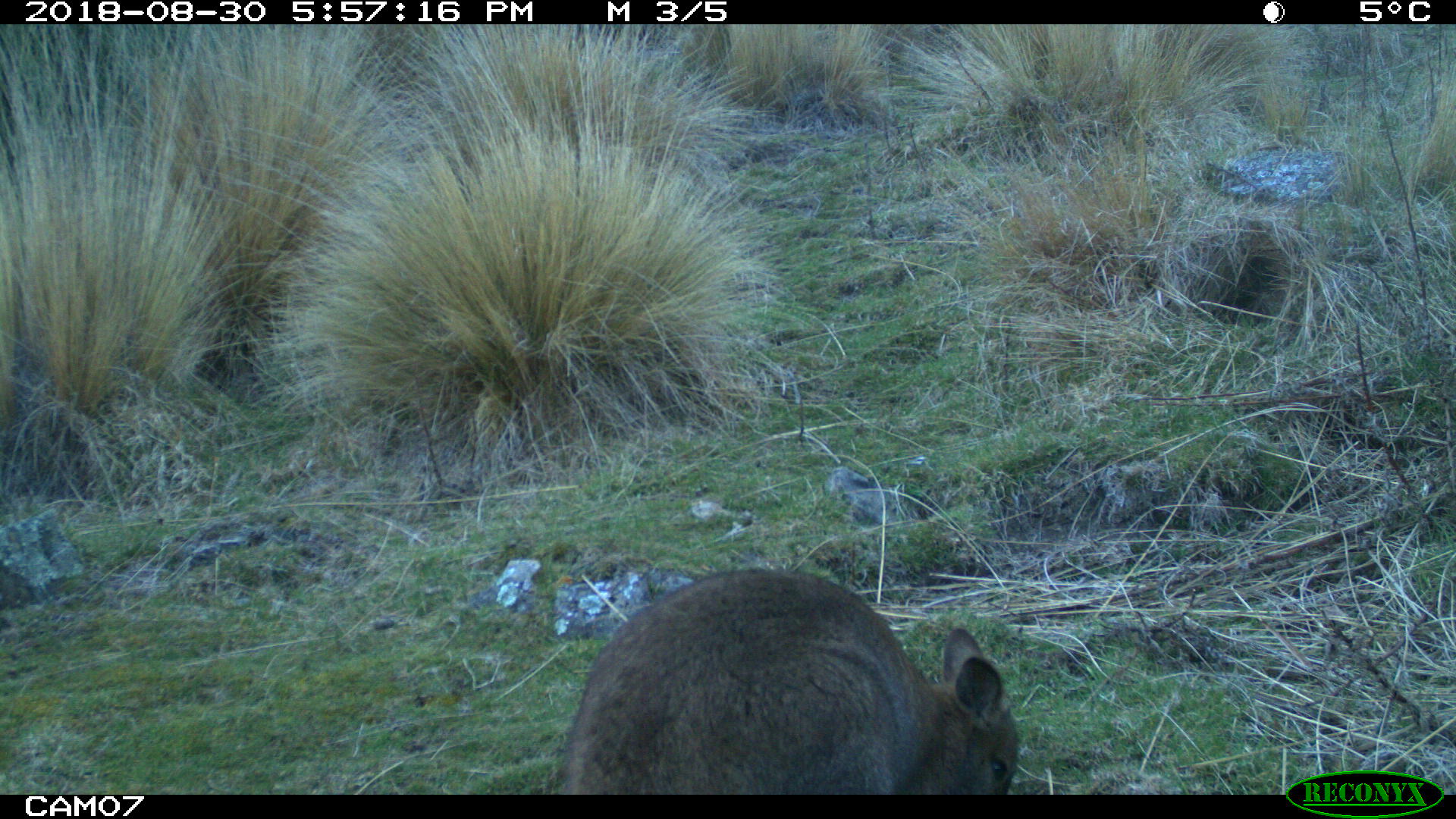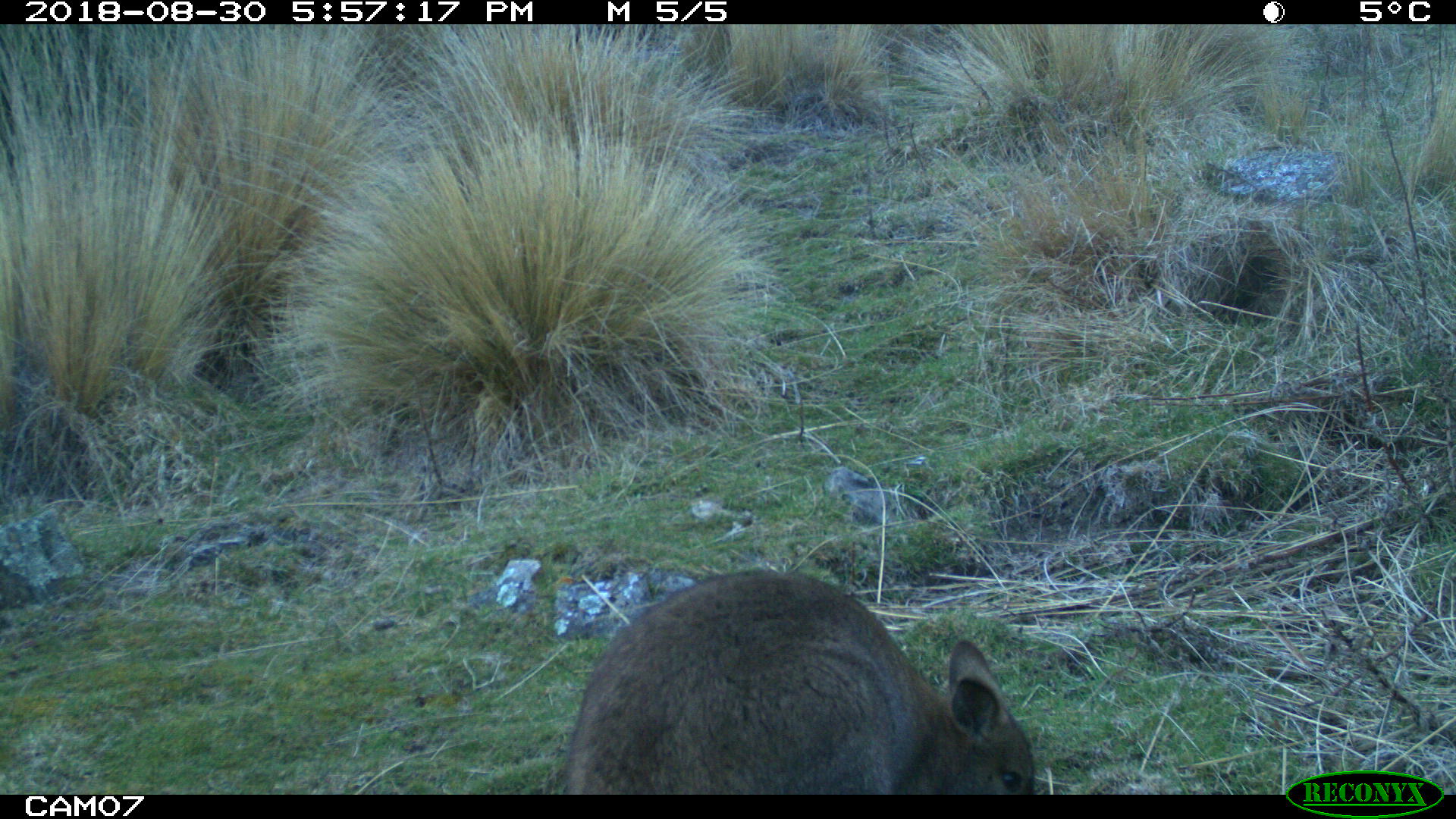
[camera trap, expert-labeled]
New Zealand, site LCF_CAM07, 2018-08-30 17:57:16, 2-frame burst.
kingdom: Animalia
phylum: Chordata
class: Mammalia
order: Diprotodontia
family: Macropodidae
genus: Notamacropus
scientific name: Notamacropus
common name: wallaby